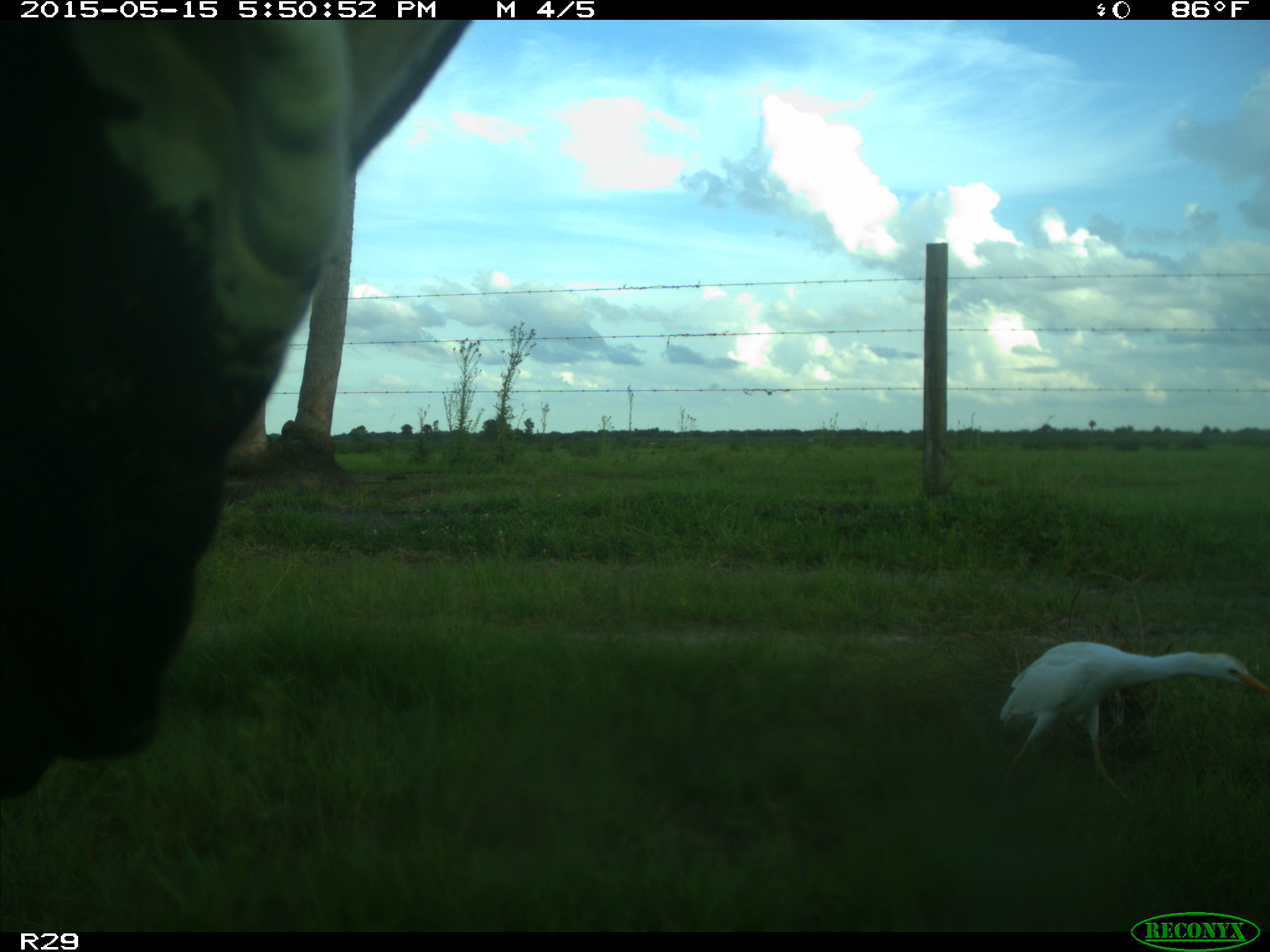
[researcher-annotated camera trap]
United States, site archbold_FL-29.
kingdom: Animalia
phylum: Chordata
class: Mammalia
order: Artiodactyla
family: Bovidae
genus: Bos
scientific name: Bos taurus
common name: domestic cow